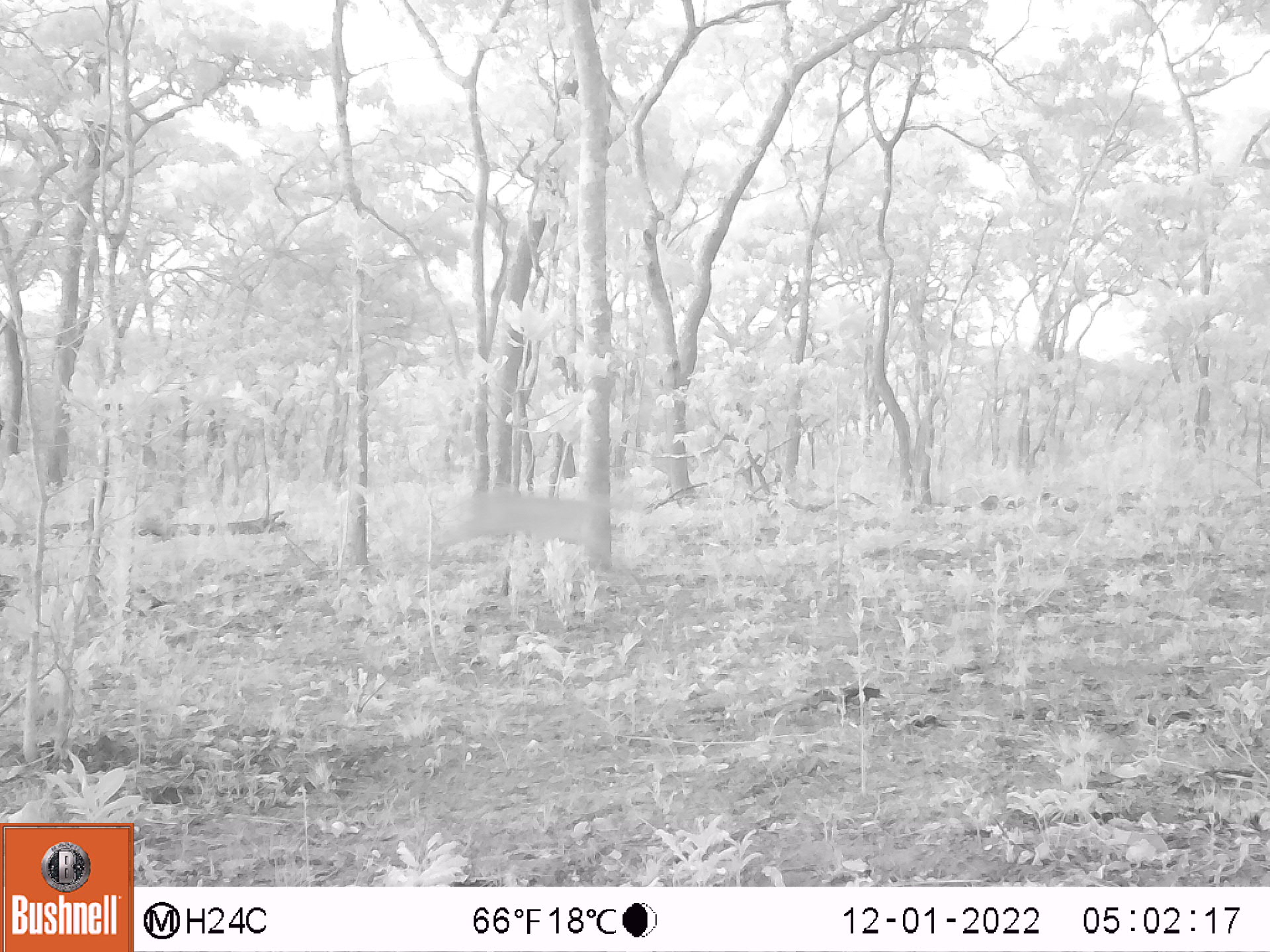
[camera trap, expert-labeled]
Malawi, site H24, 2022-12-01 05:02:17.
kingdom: Animalia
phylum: Chordata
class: Mammalia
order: Artiodactyla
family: Bovidae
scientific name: Antilopinae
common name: small antelope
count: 1